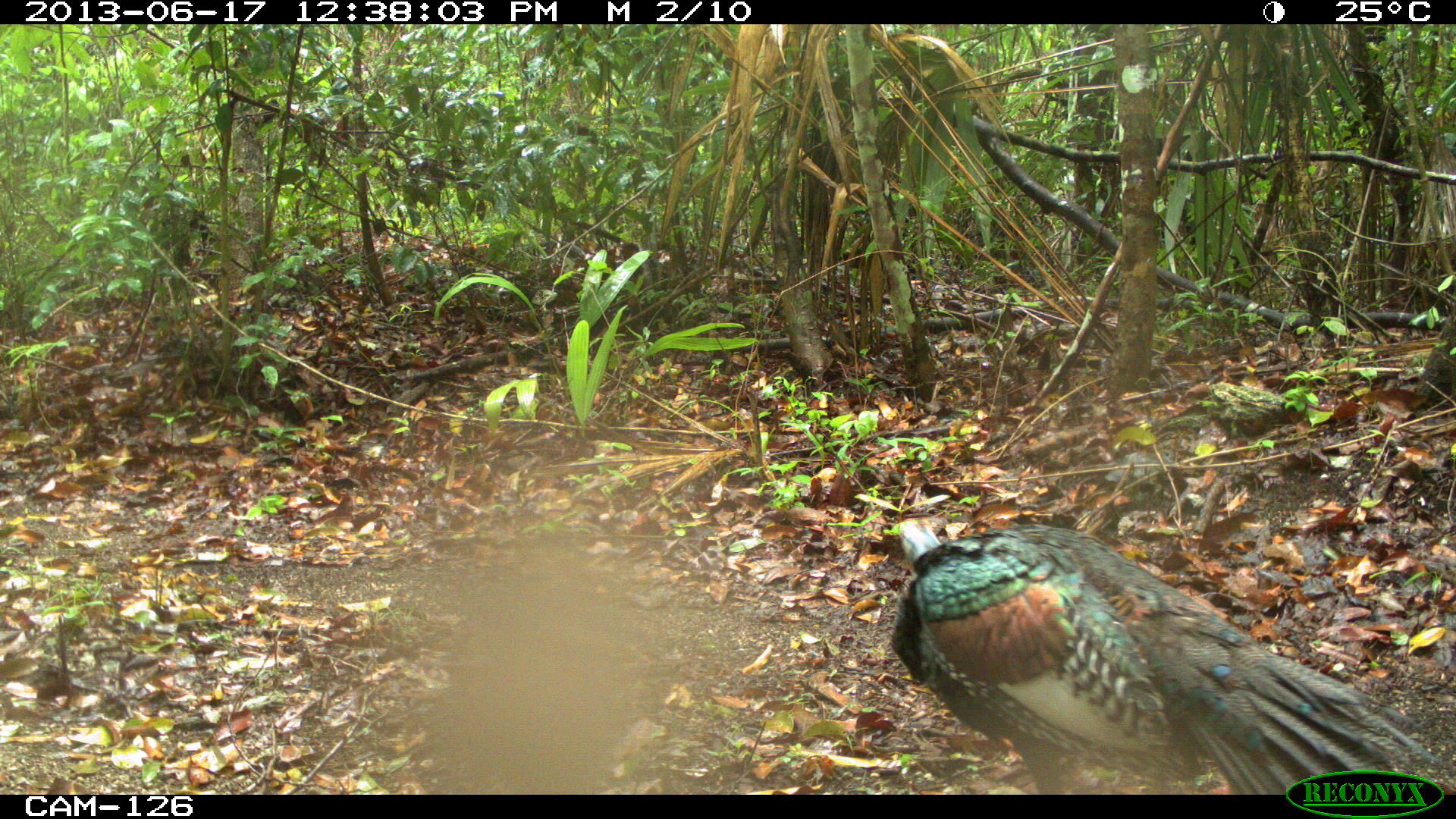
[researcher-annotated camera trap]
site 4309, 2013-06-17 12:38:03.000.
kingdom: Animalia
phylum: Chordata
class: Aves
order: Galliformes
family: Phasianidae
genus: Meleagris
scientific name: Meleagris ocellata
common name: ocellated turkey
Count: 1.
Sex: female.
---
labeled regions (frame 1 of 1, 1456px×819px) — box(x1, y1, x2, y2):
meleagris ocellata: box(863, 510, 1444, 793)